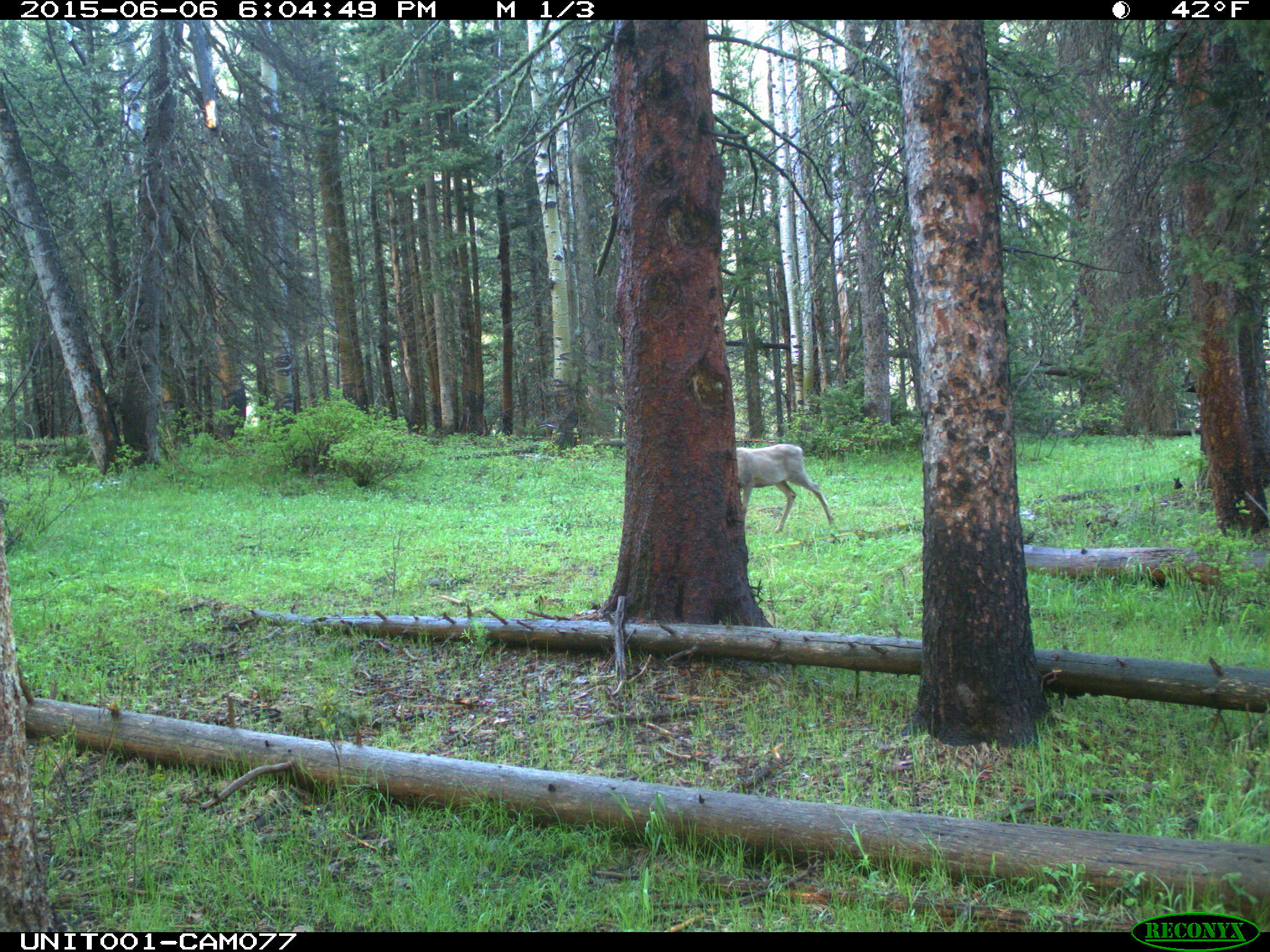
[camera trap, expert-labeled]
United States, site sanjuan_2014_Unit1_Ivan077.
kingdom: Animalia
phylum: Chordata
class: Mammalia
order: Artiodactyla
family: Cervidae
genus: Odocoileus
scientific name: Odocoileus hemionus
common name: mule deer